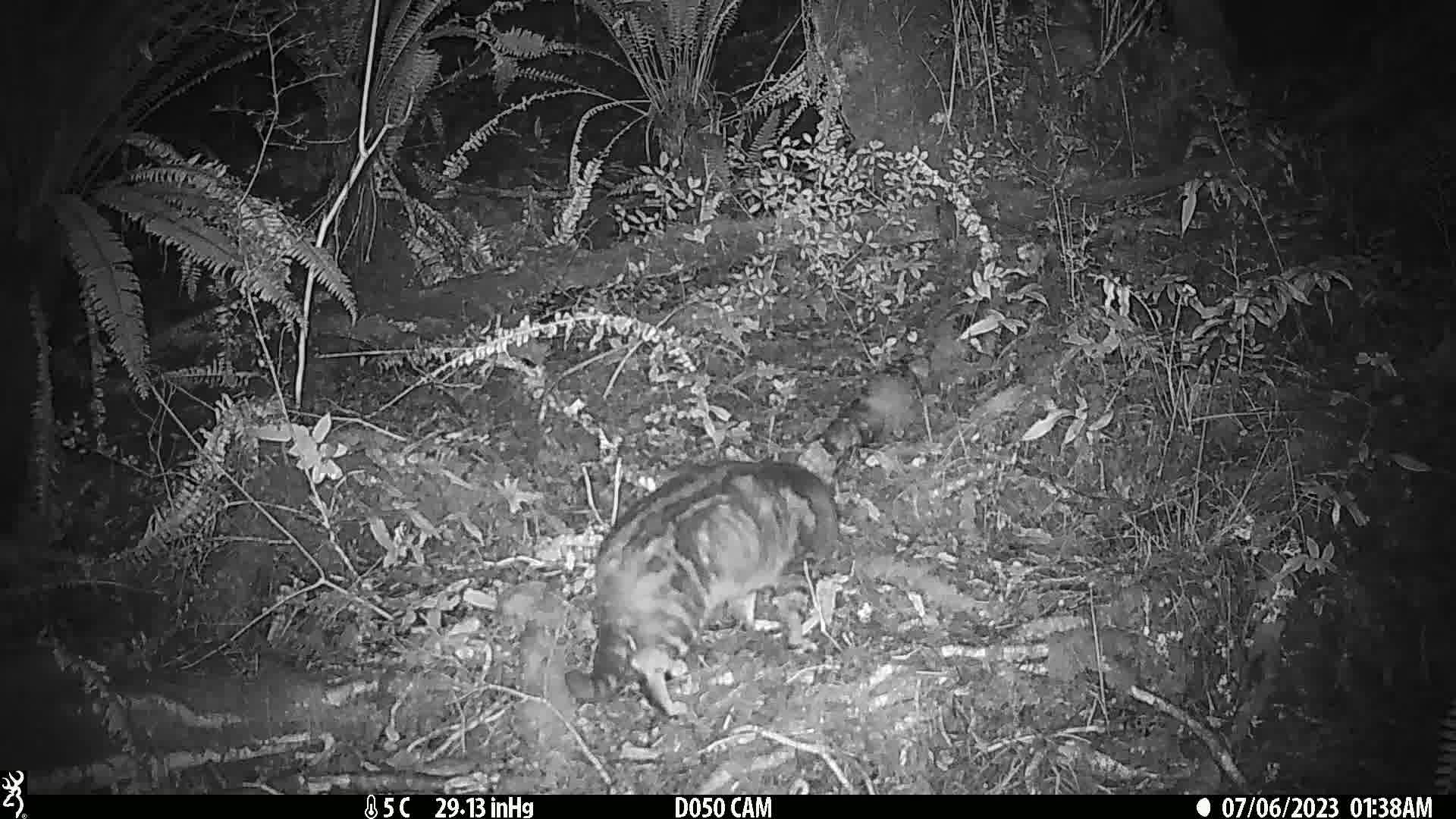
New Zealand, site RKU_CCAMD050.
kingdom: Animalia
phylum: Chordata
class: Mammalia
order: Carnivora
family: Felidae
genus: Felis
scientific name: Felis catus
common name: domestic cat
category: cat